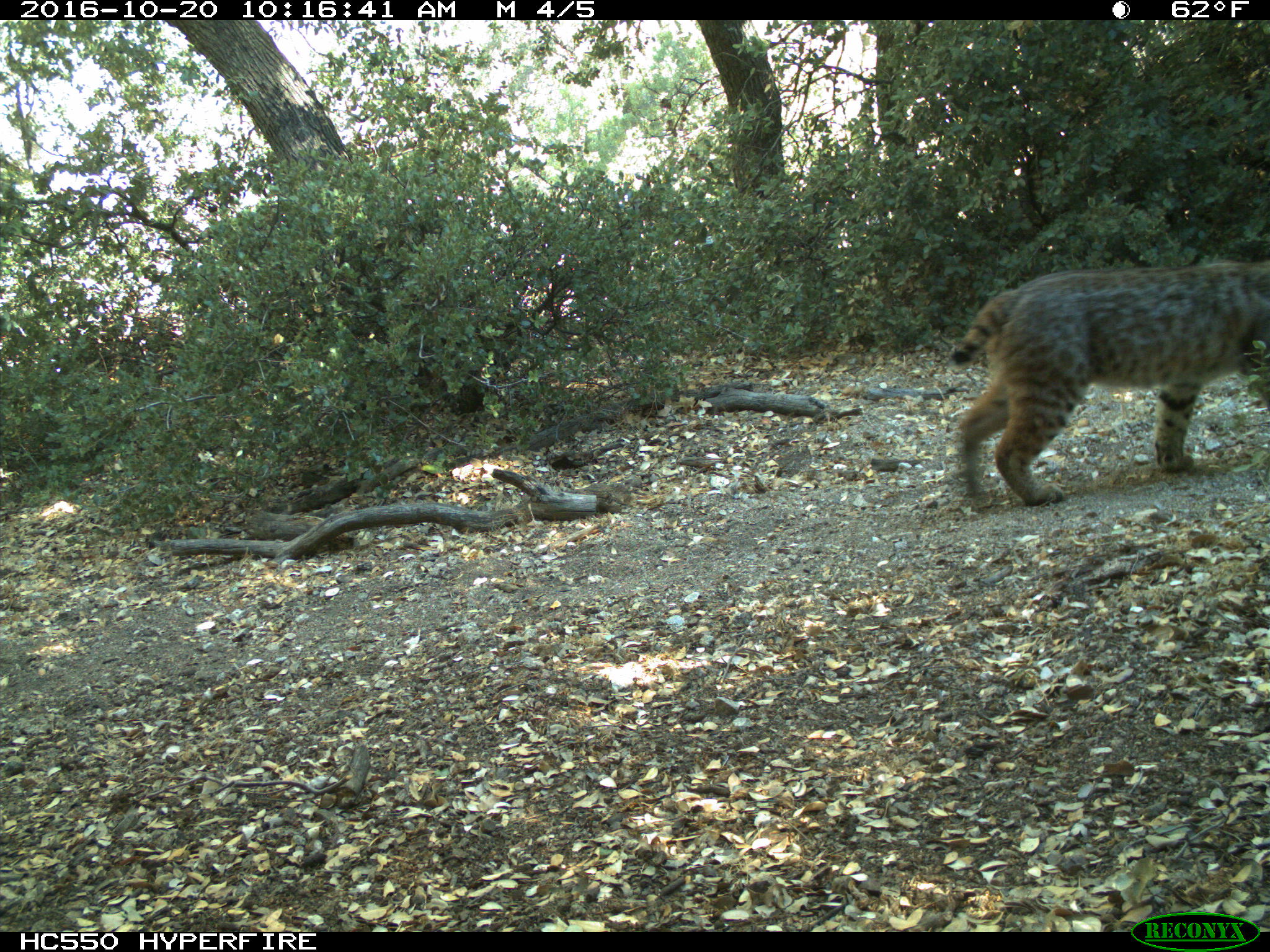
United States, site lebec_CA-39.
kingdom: Animalia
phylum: Chordata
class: Mammalia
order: Carnivora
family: Felidae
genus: Lynx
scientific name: Lynx rufus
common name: bobcat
Lynx rufus (bobcat).